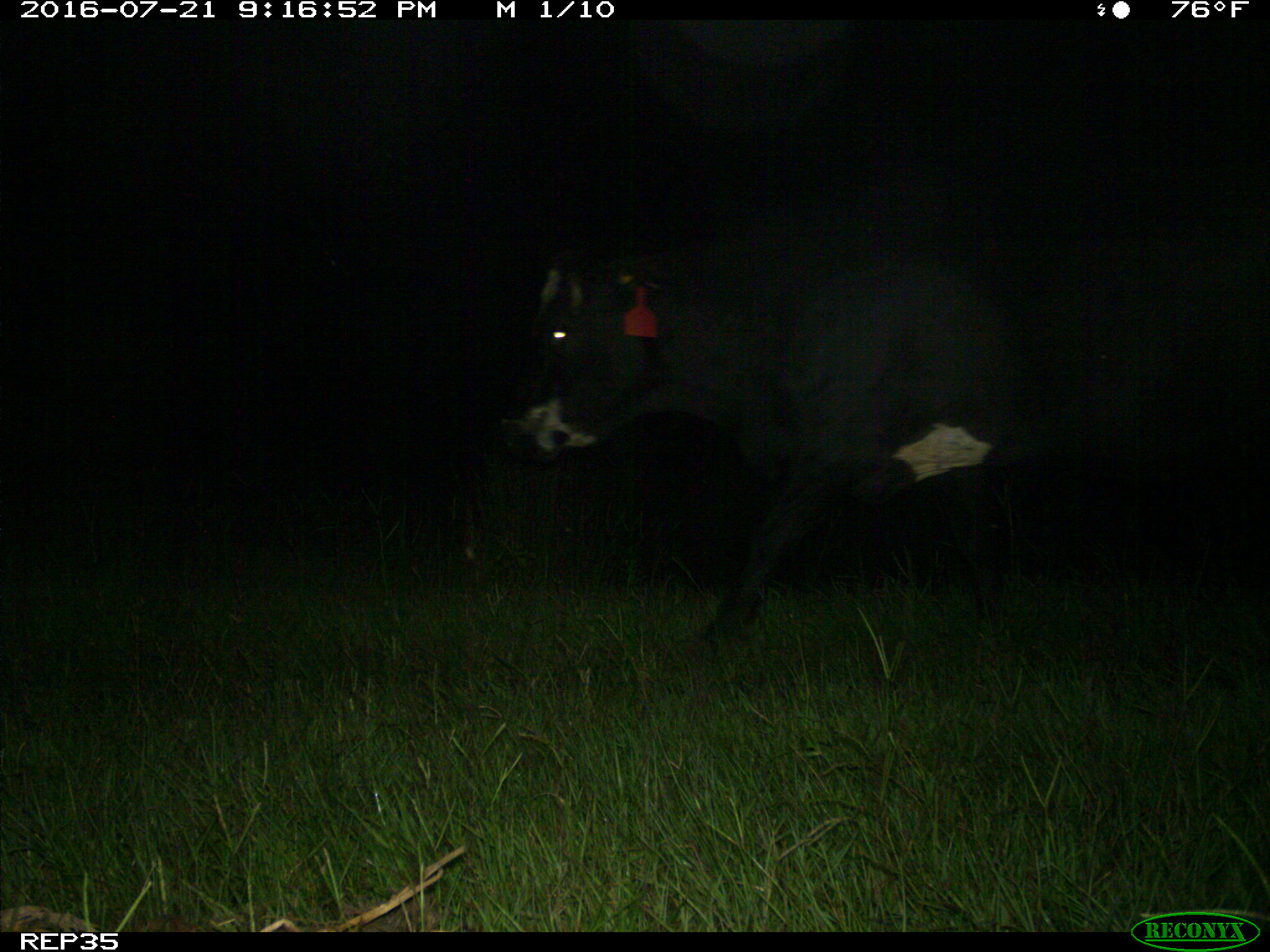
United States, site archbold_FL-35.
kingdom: Animalia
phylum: Chordata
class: Mammalia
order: Artiodactyla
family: Bovidae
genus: Bos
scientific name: Bos taurus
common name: domestic cow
Bos taurus (domestic cow).